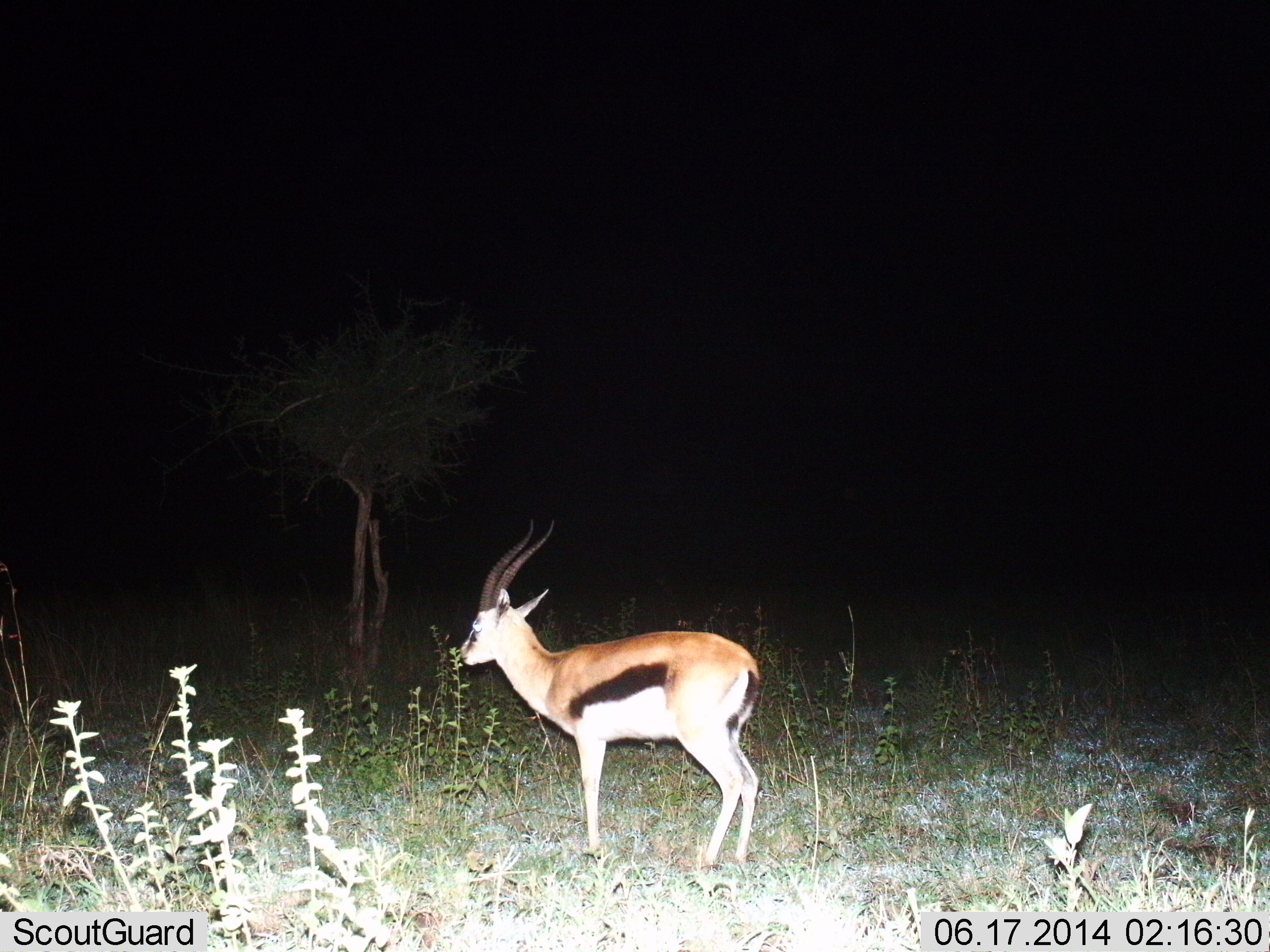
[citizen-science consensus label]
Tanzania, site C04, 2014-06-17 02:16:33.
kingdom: Animalia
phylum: Chordata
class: Mammalia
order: Artiodactyla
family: Bovidae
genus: Eudorcas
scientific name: Eudorcas thomsonii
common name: thomson's gazelle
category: gazellethomsons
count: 1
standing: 100%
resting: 0%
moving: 0%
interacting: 0%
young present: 0%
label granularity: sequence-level